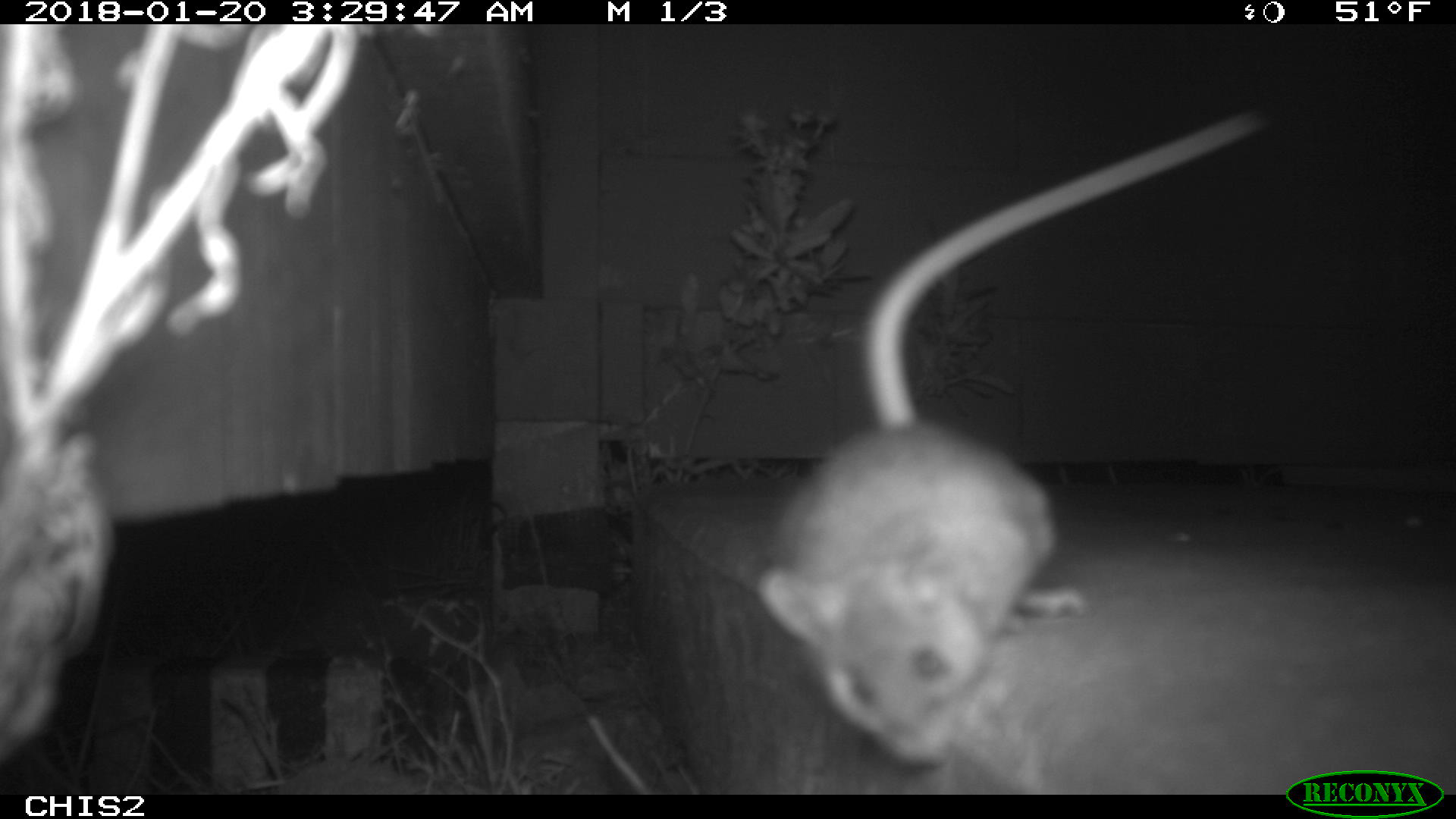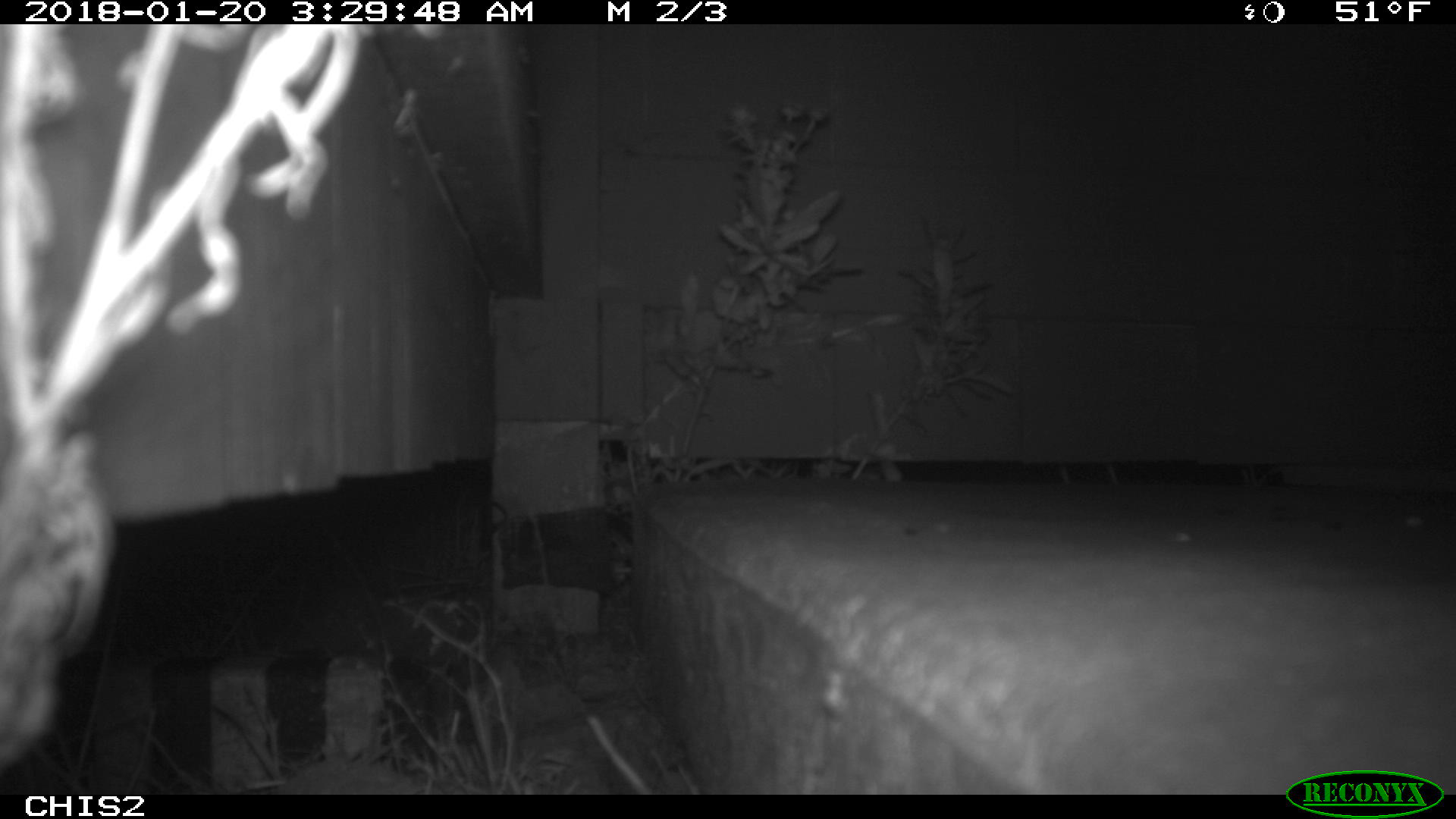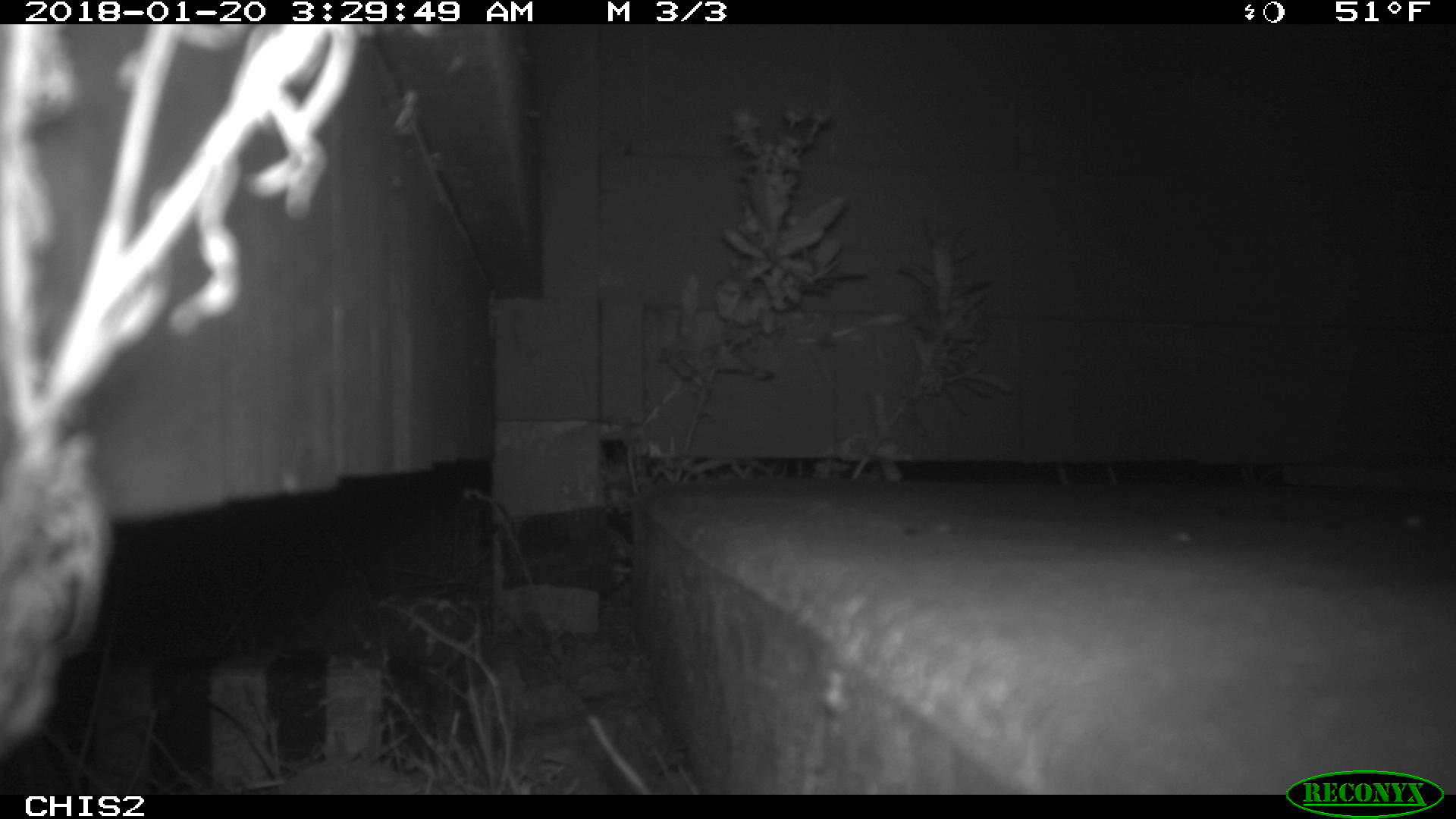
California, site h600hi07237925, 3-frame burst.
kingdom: Animalia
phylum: Chordata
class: Mammalia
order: Rodentia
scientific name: Rodentia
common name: rodent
Rodent (Rodentia).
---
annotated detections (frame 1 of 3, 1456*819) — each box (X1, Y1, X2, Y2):
rodent: (757, 110, 1260, 763)